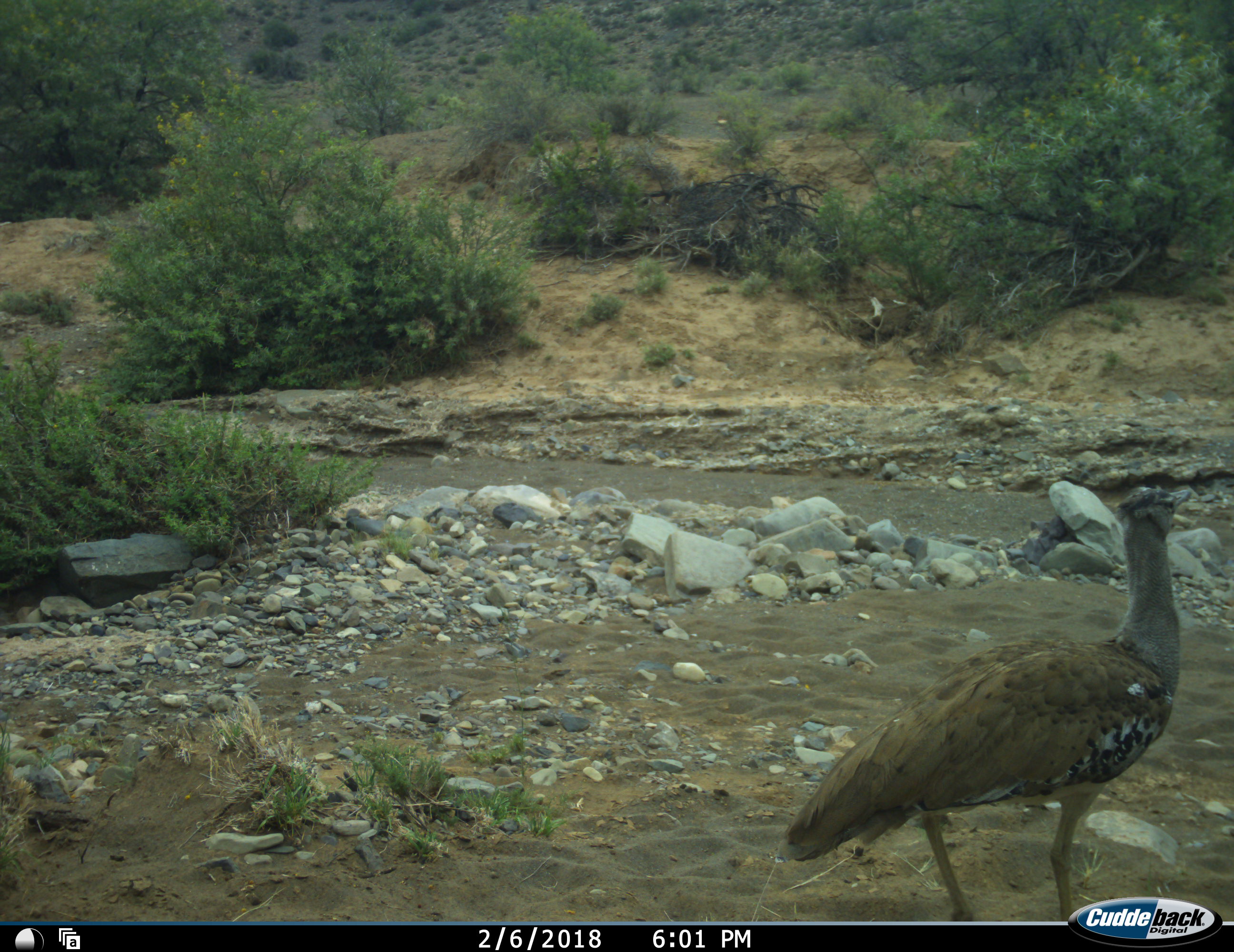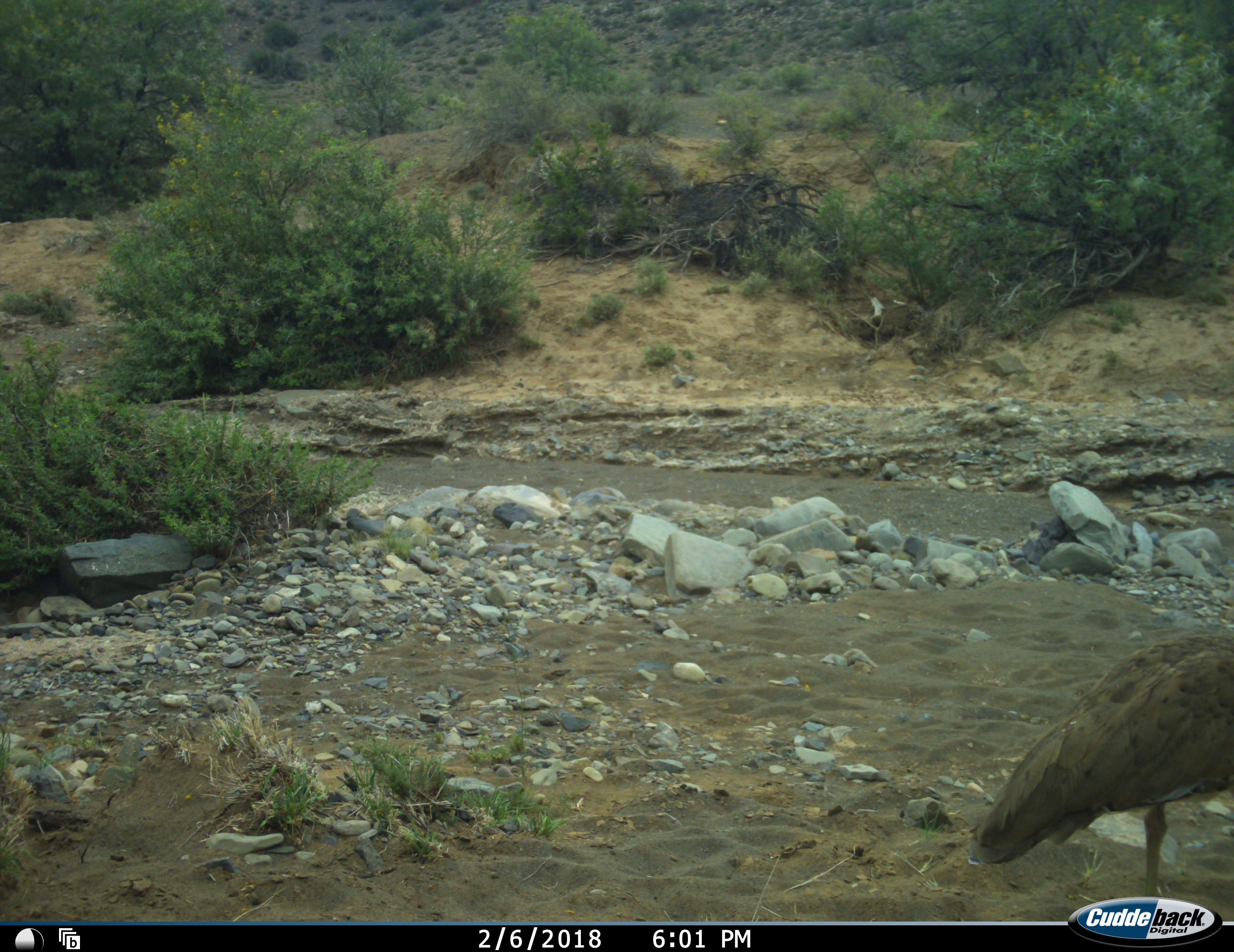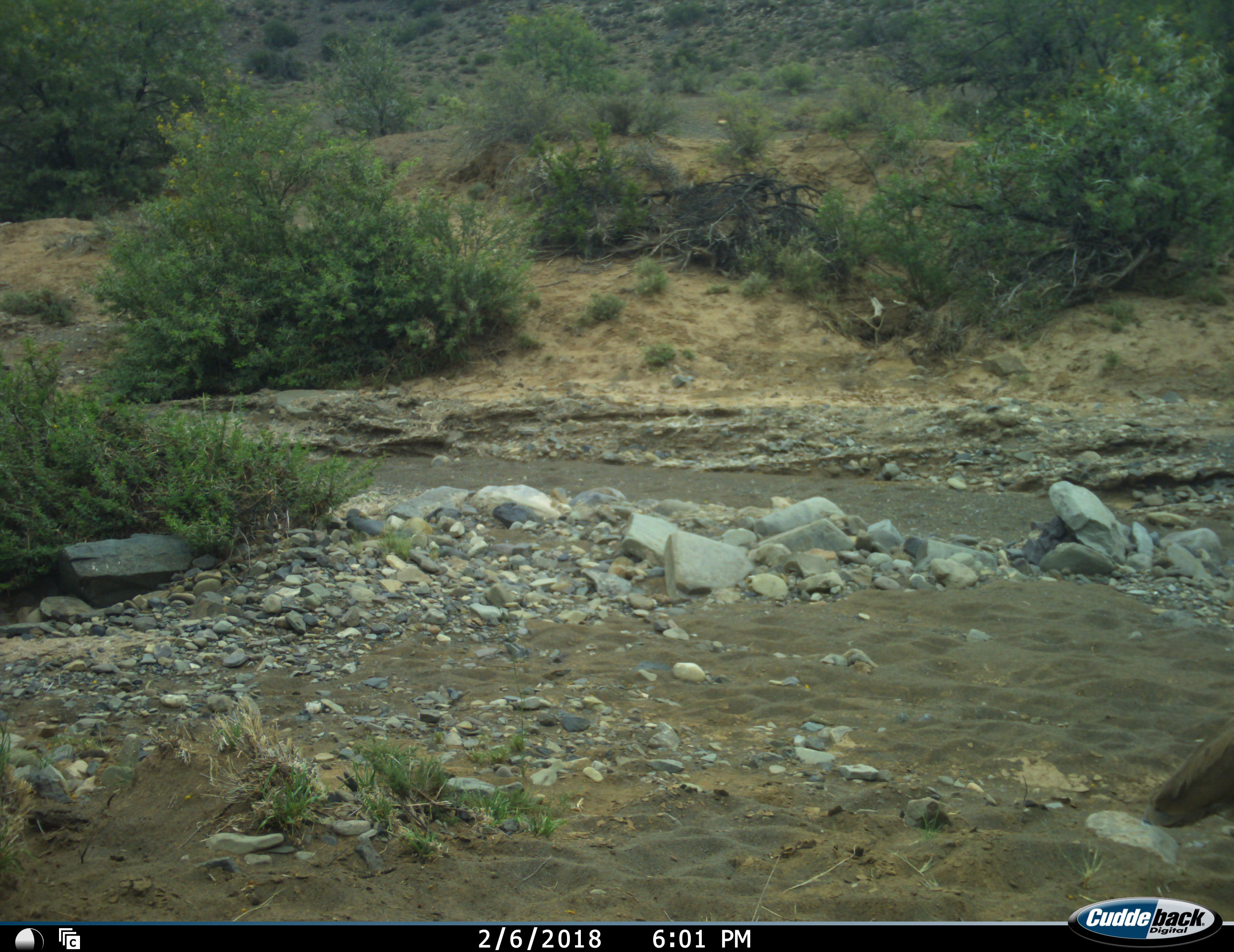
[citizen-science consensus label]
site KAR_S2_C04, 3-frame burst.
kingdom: Animalia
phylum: Chordata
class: Aves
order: Otidiformes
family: Otididae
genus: Ardeotis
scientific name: Ardeotis kori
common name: kori bustard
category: bustardkori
Bustardkori (kori bustard) (Ardeotis kori), count 1. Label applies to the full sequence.